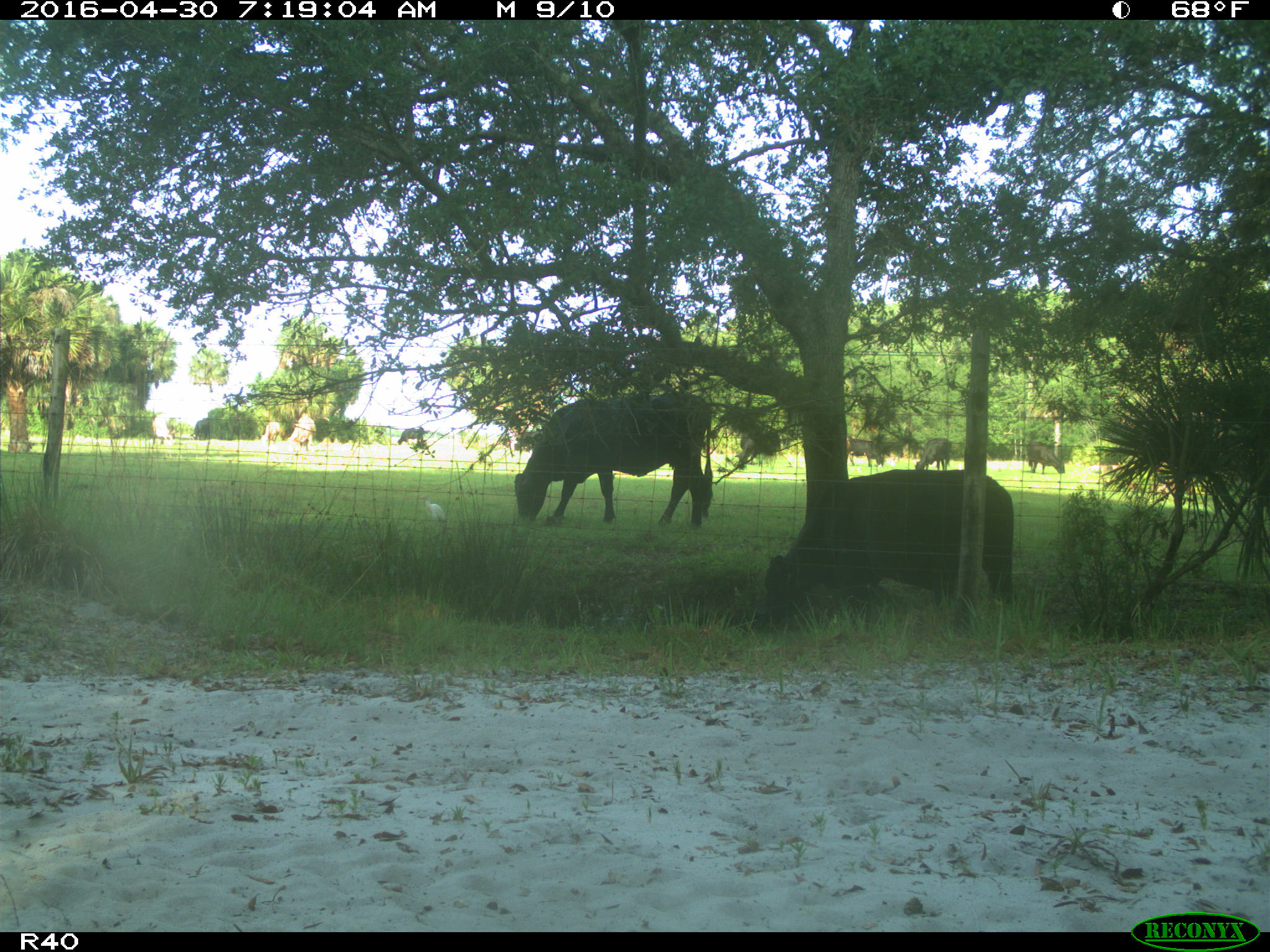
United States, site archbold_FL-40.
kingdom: Animalia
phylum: Chordata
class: Mammalia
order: Artiodactyla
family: Bovidae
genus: Bos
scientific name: Bos taurus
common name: domestic cow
Bos taurus (domestic cow).